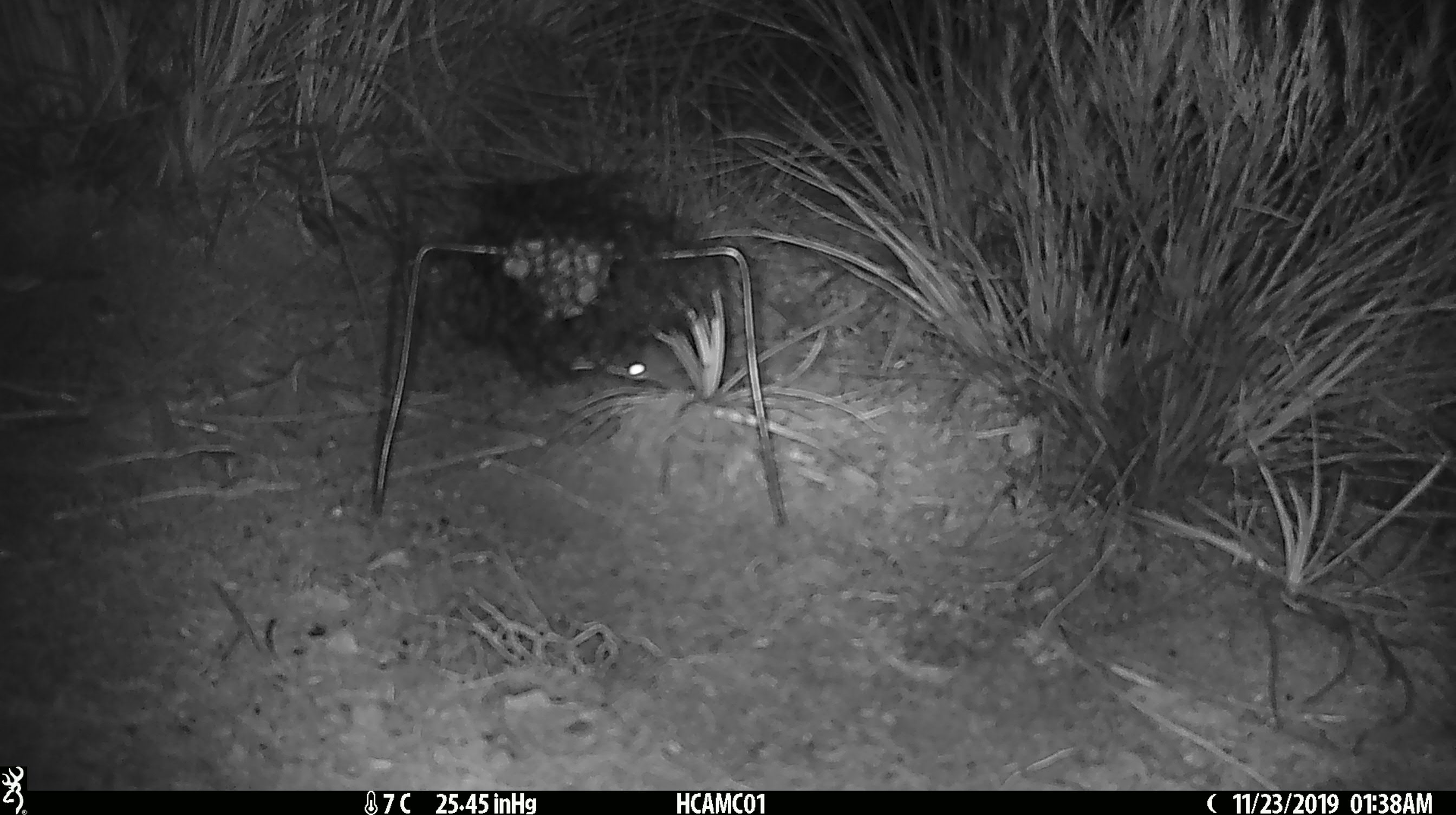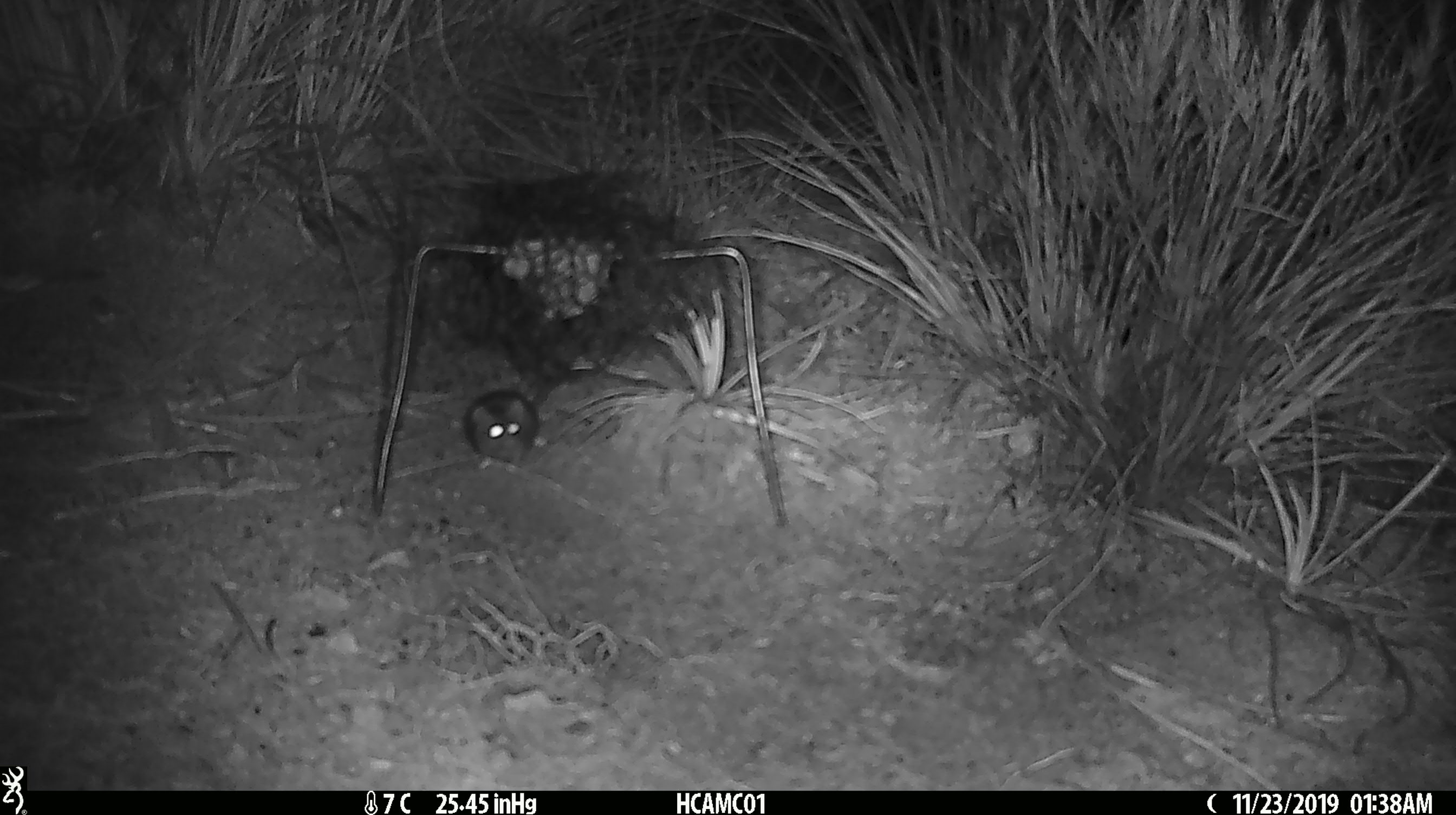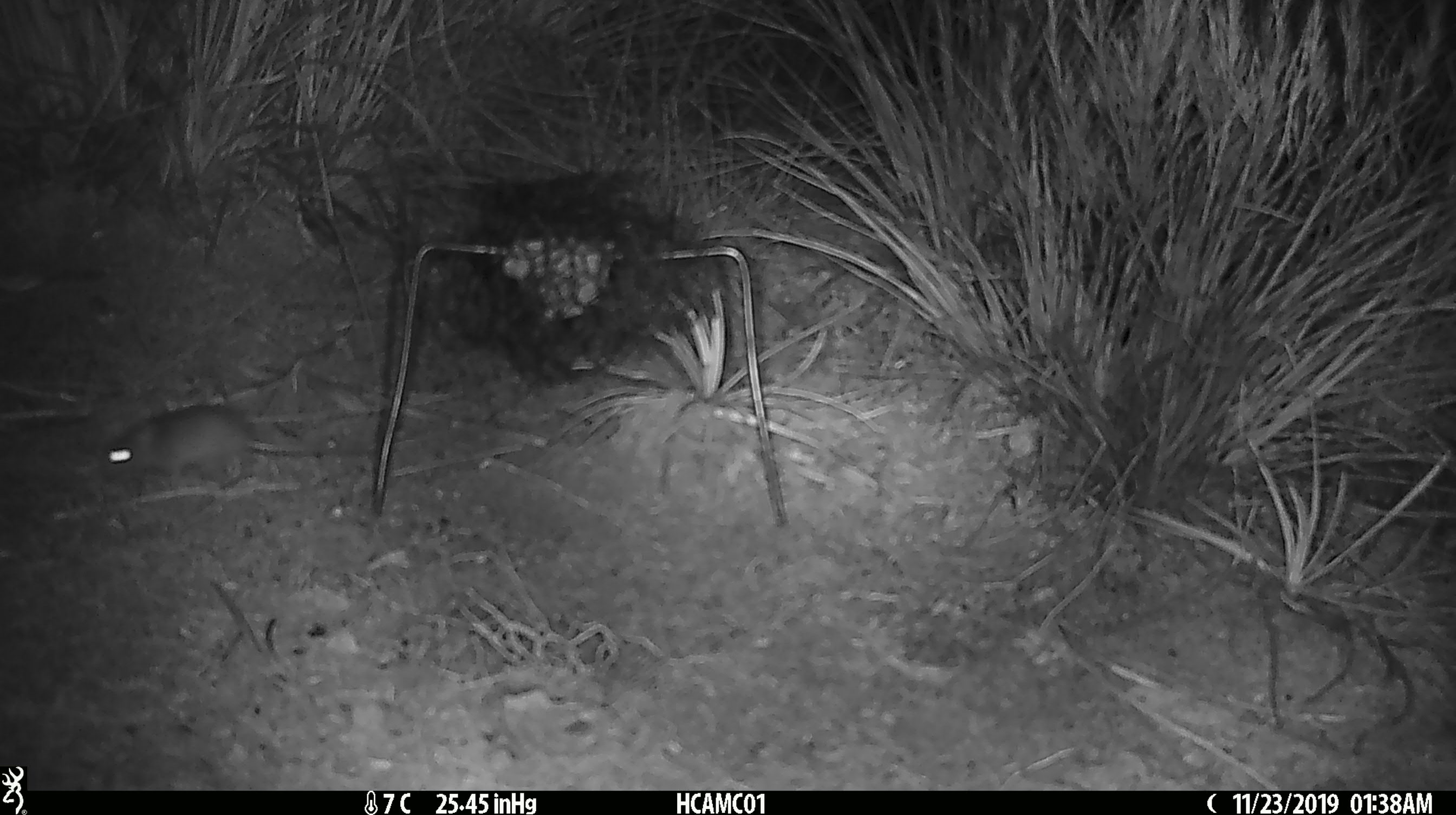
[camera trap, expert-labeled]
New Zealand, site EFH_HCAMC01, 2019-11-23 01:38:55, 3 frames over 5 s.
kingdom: Animalia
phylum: Chordata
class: Mammalia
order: Rodentia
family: Muridae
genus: Mus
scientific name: Mus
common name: mouse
Mouse (Mus).